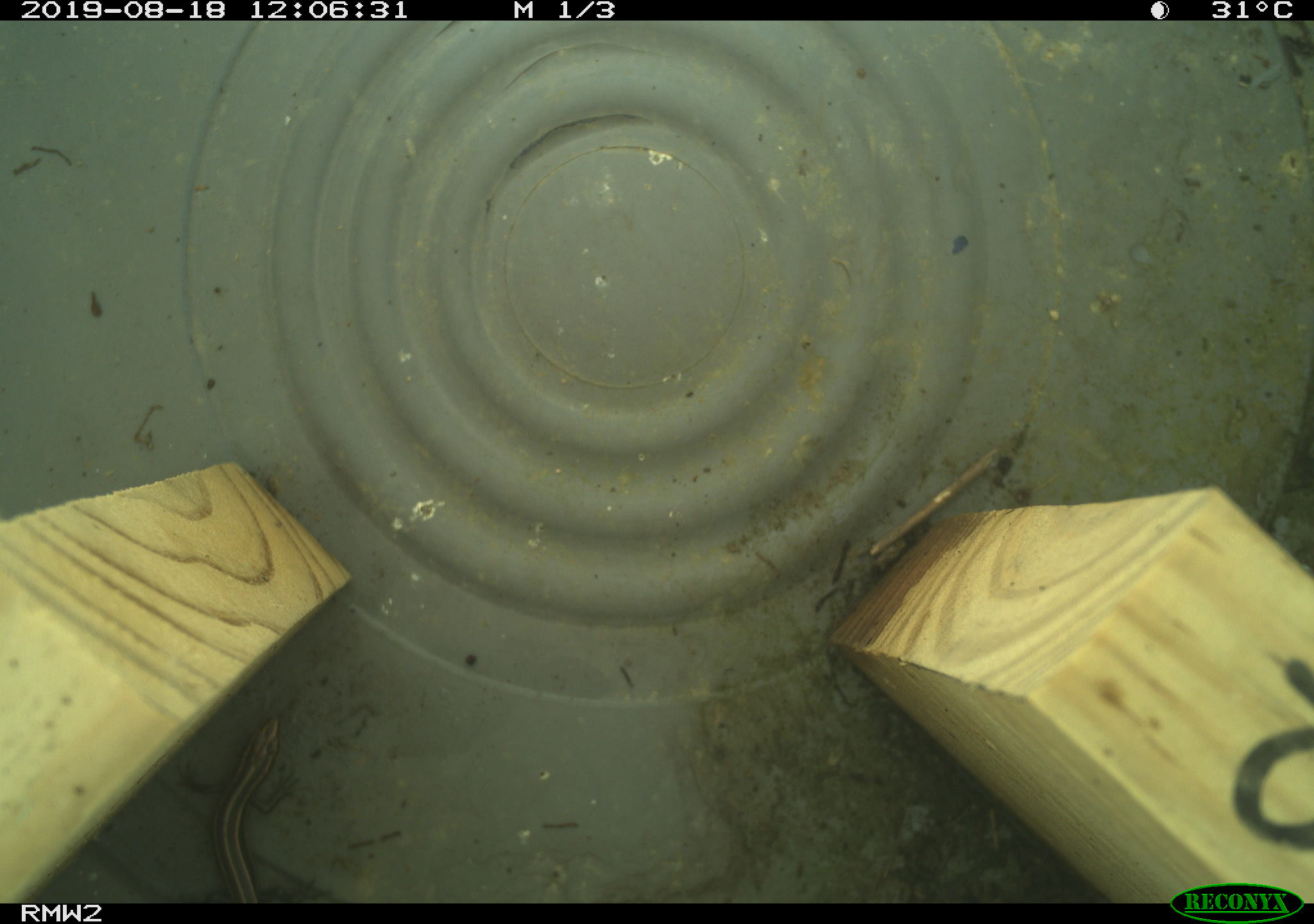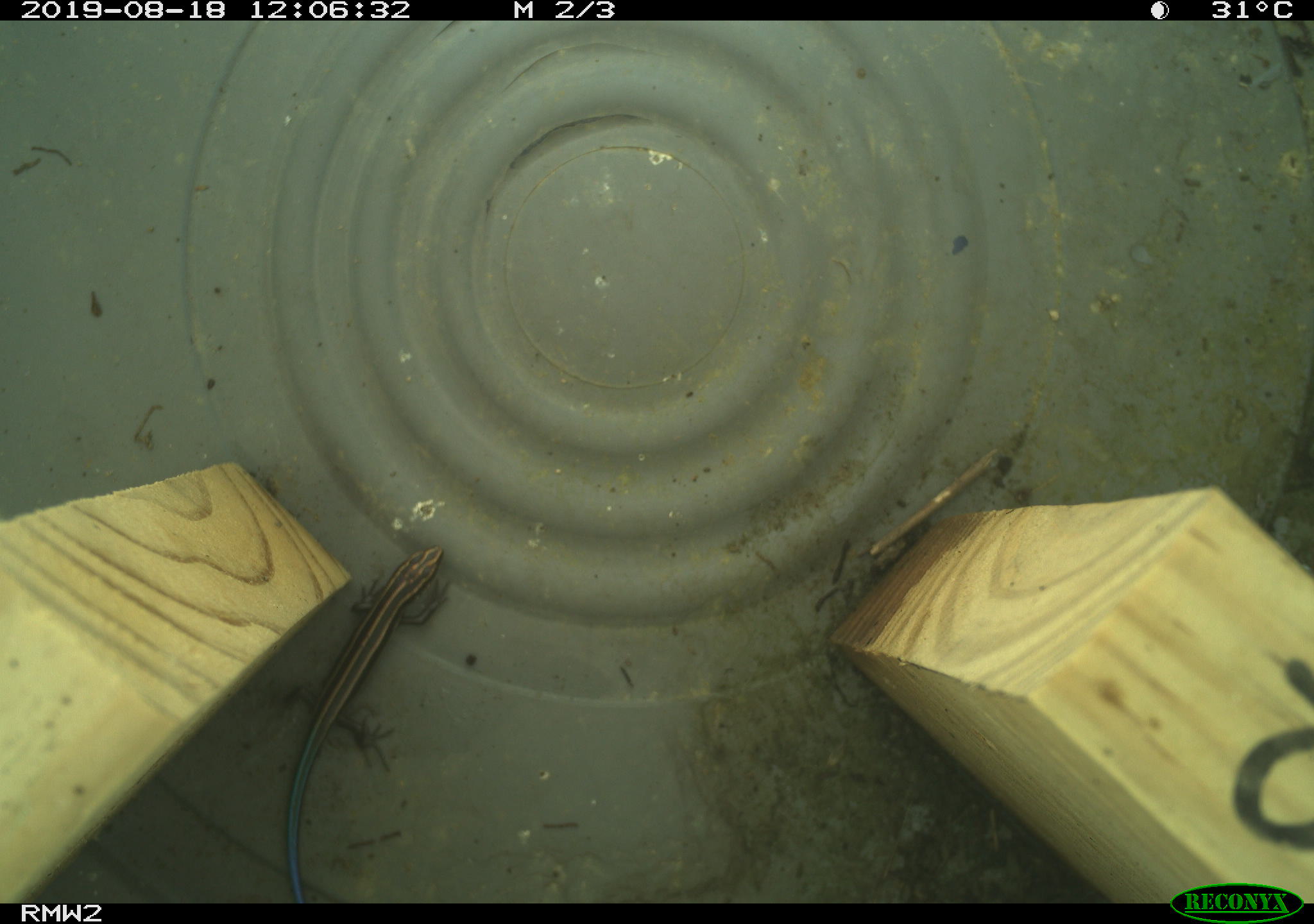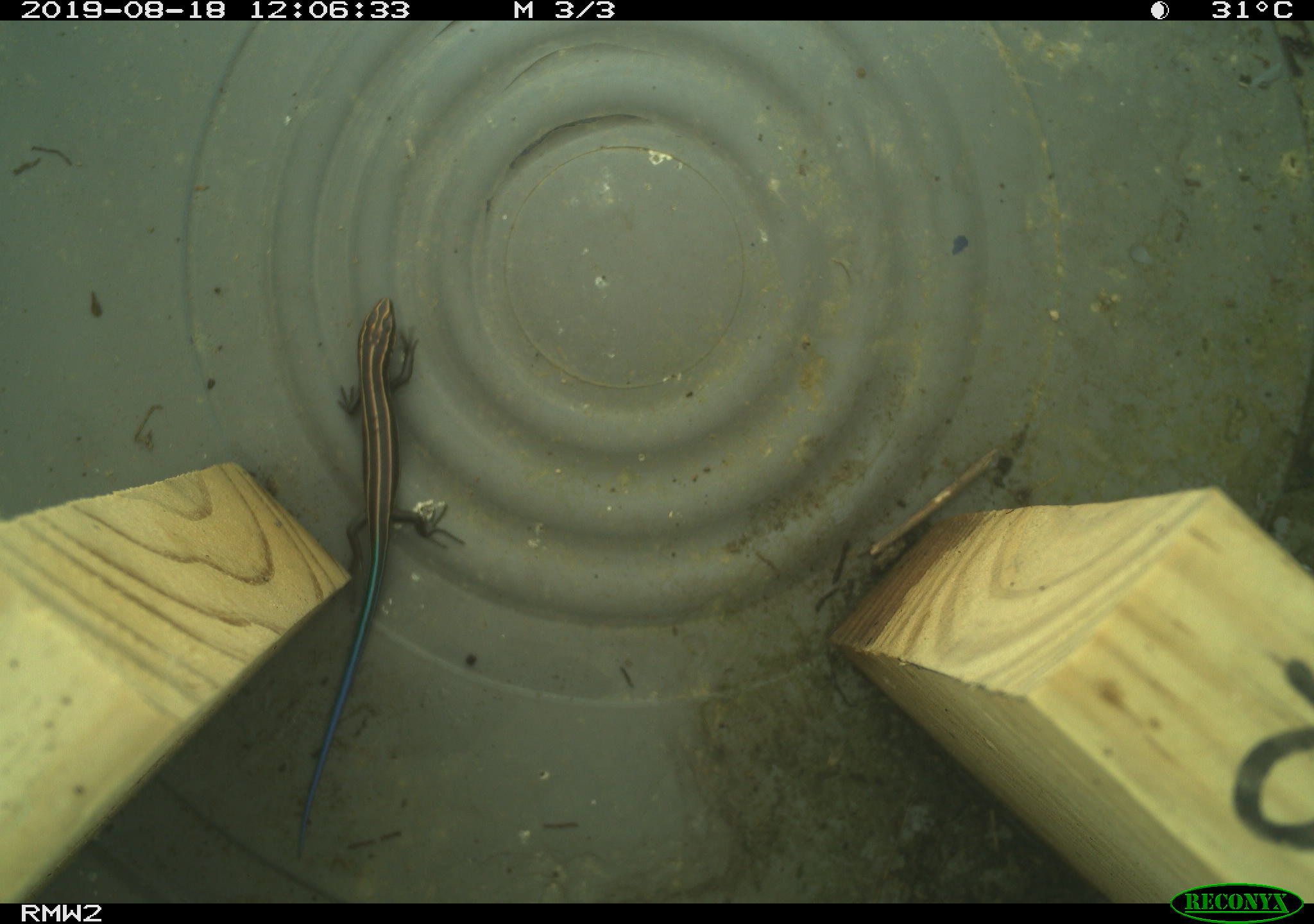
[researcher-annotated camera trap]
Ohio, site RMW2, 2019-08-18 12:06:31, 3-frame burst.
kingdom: Animalia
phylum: Chordata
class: Reptilia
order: Squamata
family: Scincidae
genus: Plestiodon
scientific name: Plestiodon fasciatus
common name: common five-lined skink